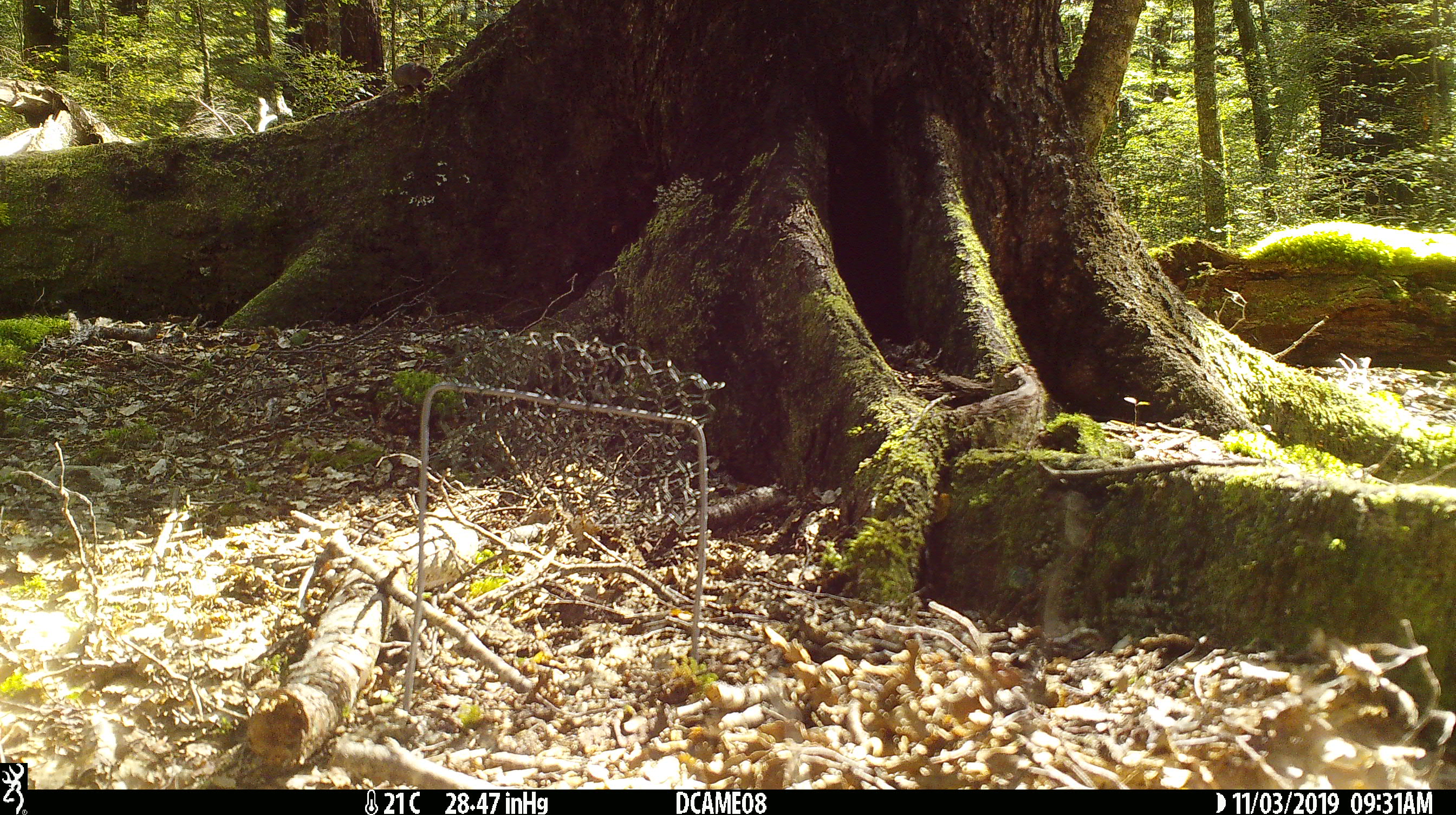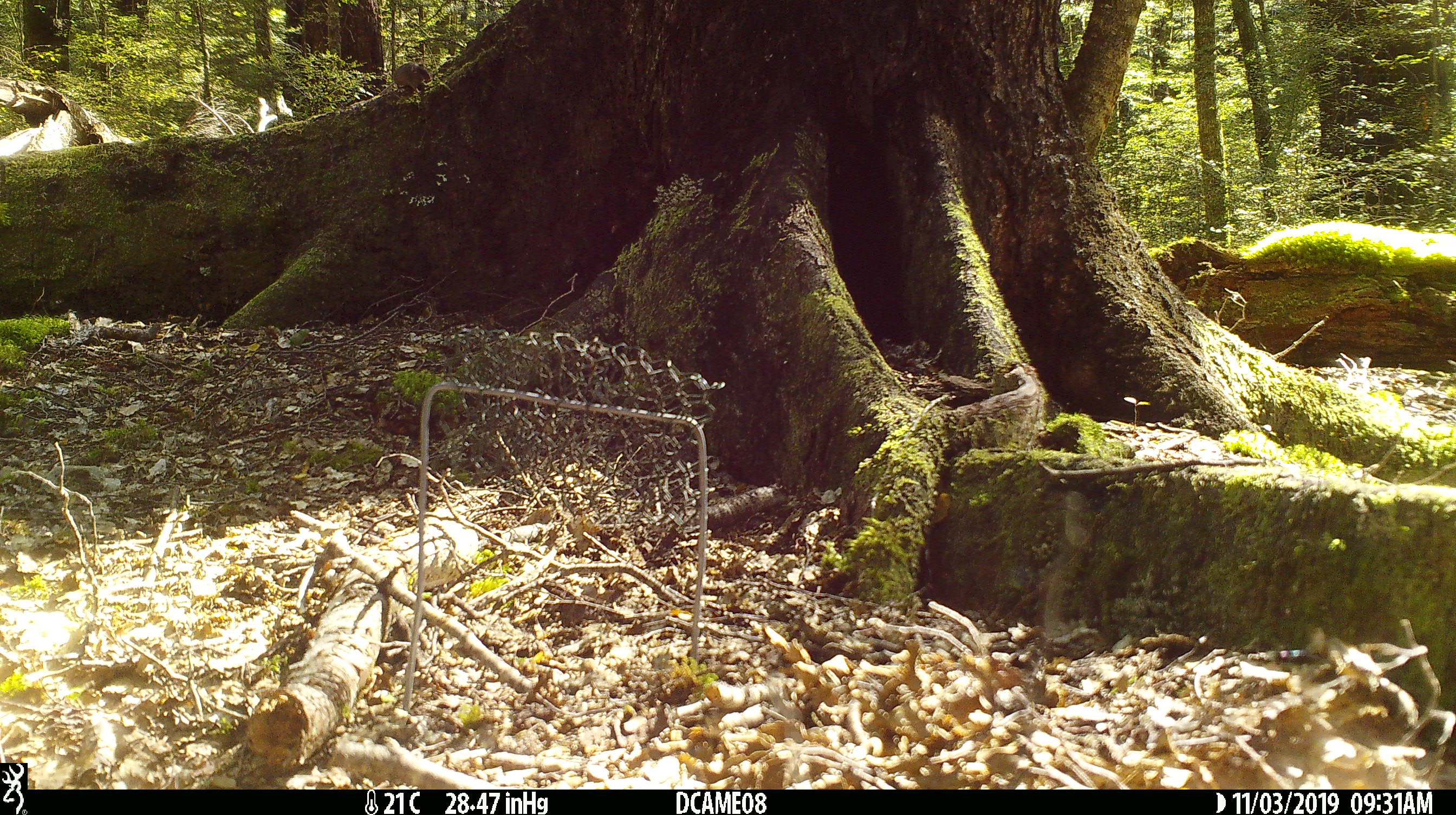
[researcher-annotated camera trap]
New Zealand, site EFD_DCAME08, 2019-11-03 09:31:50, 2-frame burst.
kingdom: Animalia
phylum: Chordata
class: Mammalia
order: Rodentia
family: Muridae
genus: Mus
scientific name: Mus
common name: mouse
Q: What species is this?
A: Mouse (Mus).